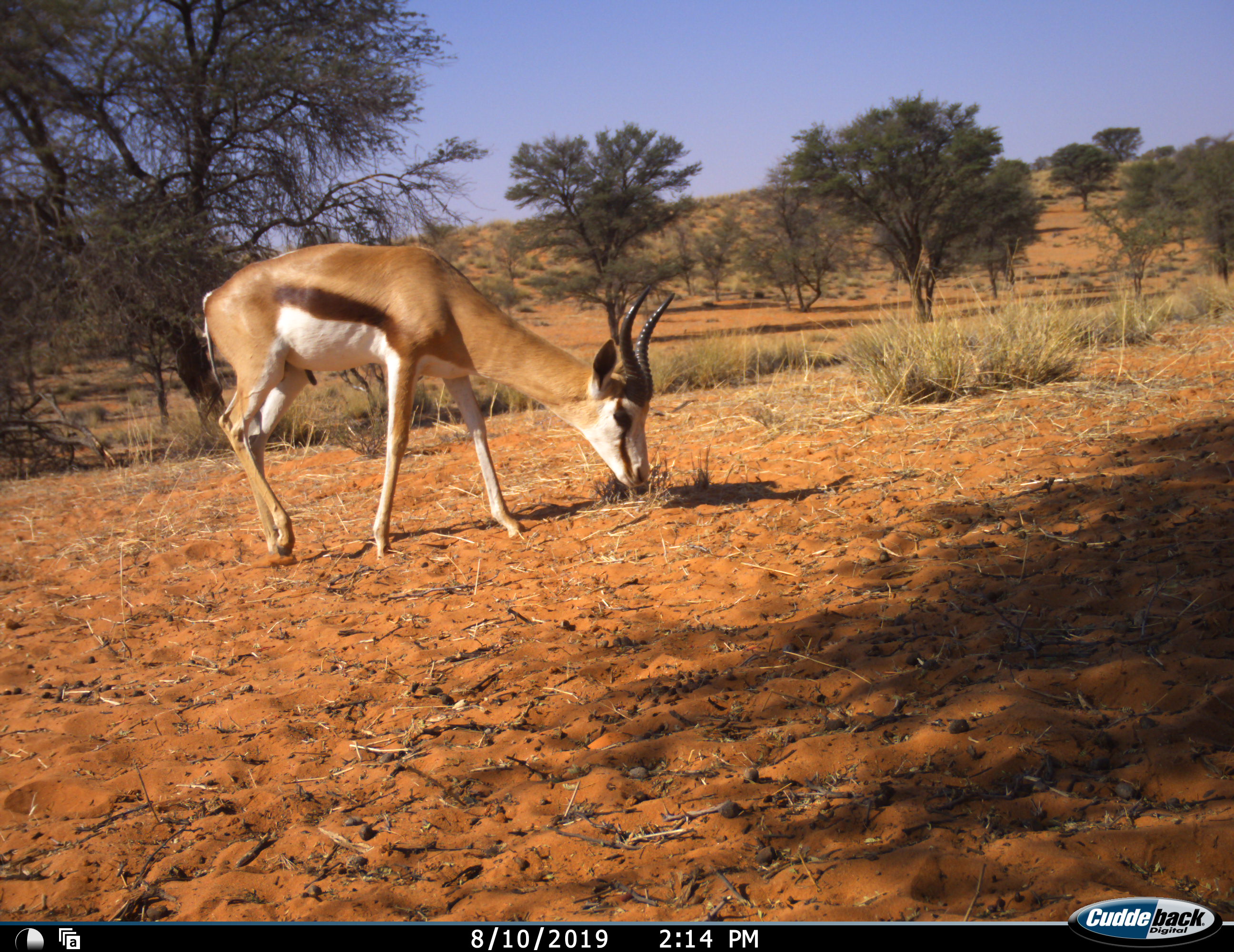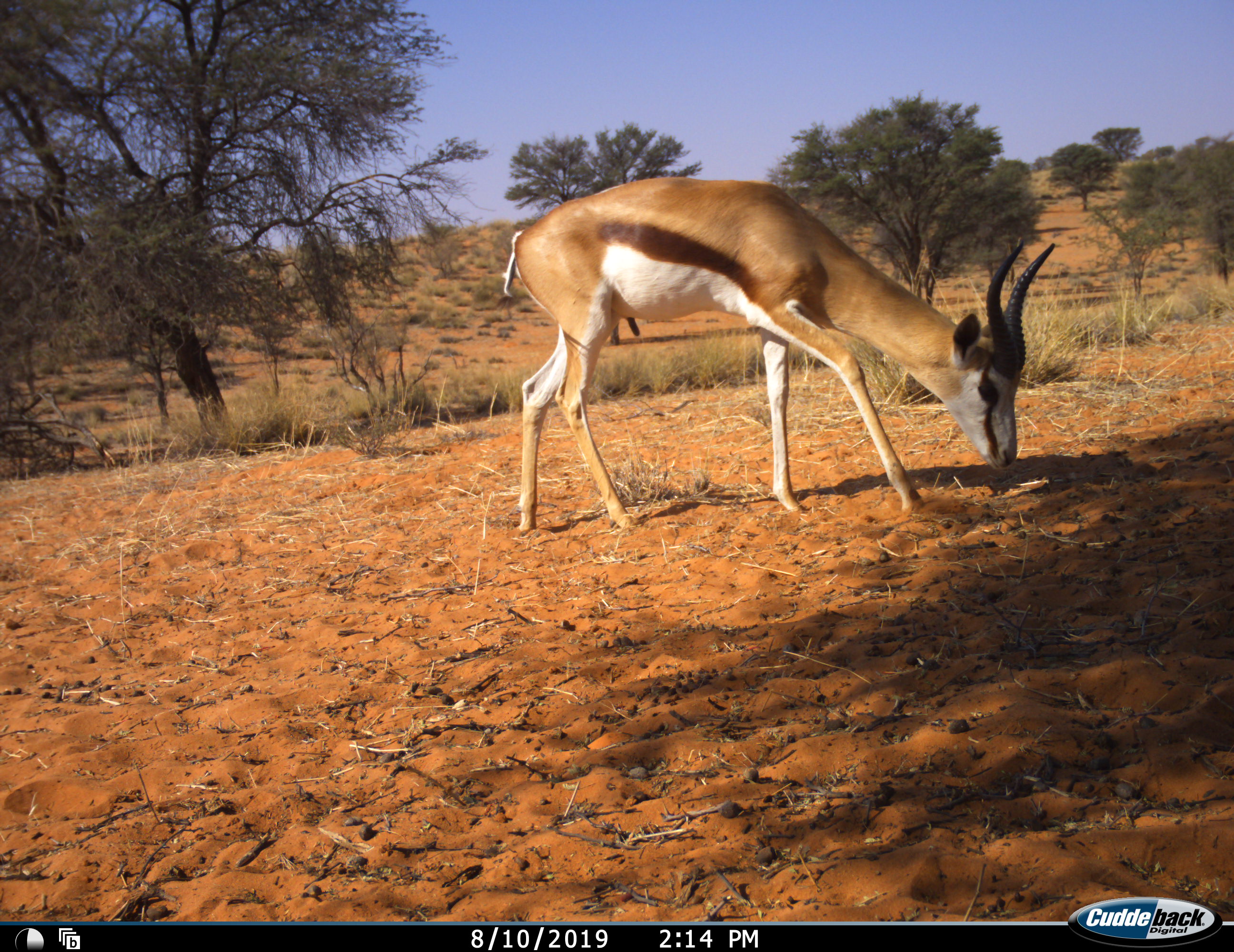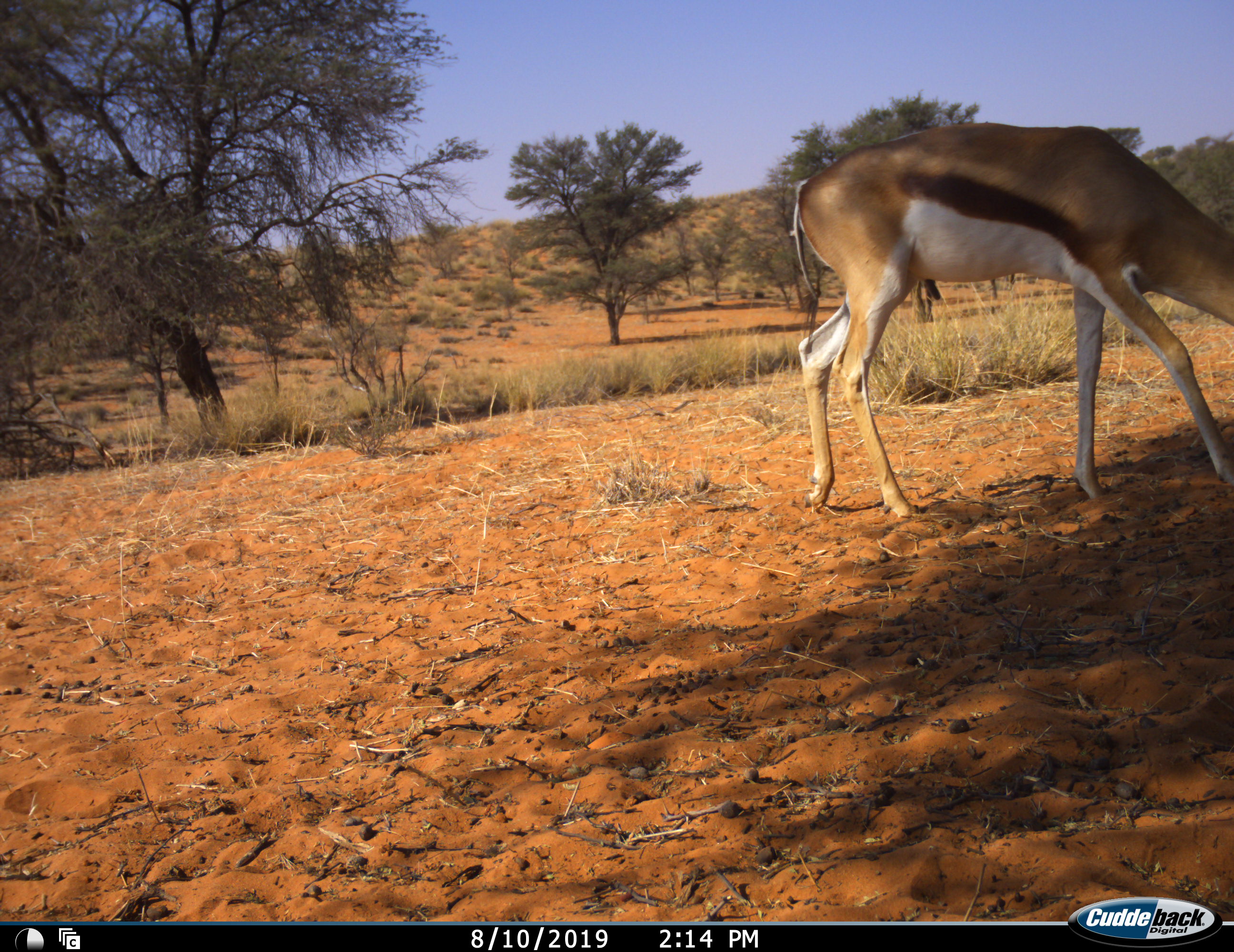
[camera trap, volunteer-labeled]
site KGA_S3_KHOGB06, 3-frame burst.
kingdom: Animalia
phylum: Chordata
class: Mammalia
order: Artiodactyla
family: Bovidae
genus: Antidorcas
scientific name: Antidorcas marsupialis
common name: springbok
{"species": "springbok (Antidorcas marsupialis)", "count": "1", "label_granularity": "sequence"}